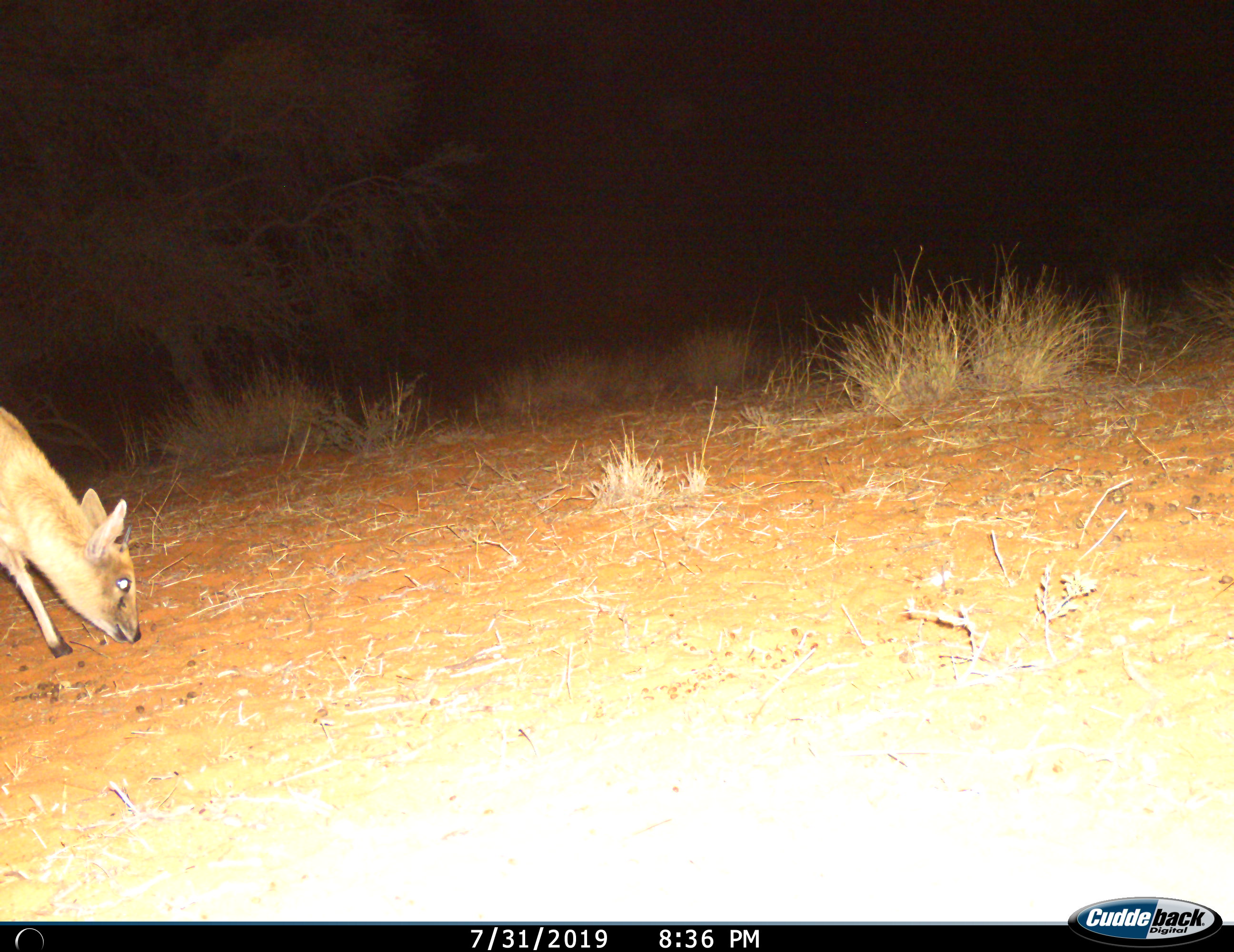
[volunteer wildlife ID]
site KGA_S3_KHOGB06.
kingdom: Animalia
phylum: Chordata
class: Mammalia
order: Artiodactyla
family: Bovidae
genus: Sylvicapra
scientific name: Sylvicapra grimmia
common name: common duiker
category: duikercommongrey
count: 1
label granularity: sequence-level